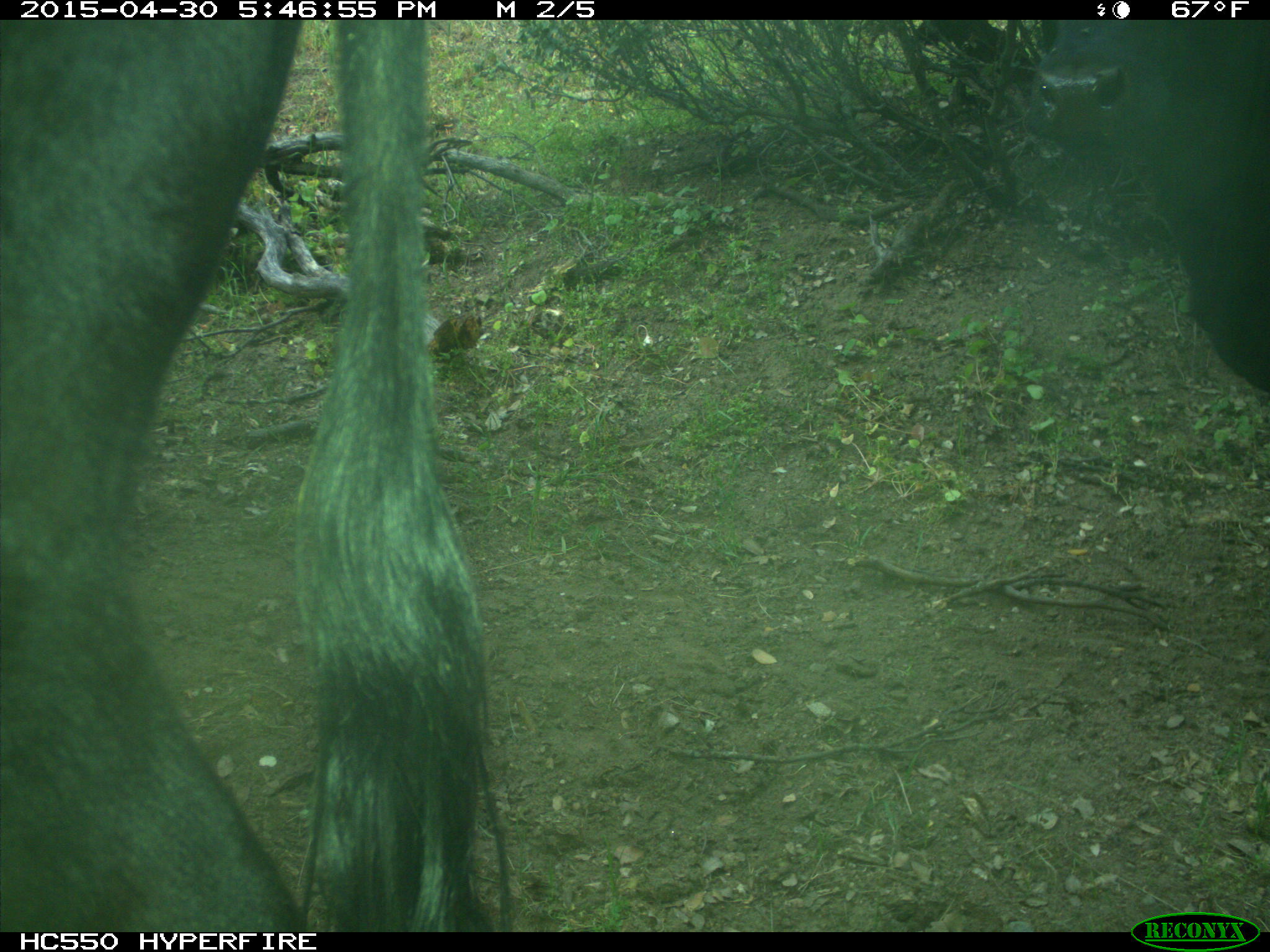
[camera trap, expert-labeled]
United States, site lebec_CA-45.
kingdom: Animalia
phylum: Chordata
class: Mammalia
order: Artiodactyla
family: Bovidae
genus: Bos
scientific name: Bos taurus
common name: domestic cow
Bos taurus (domestic cow).